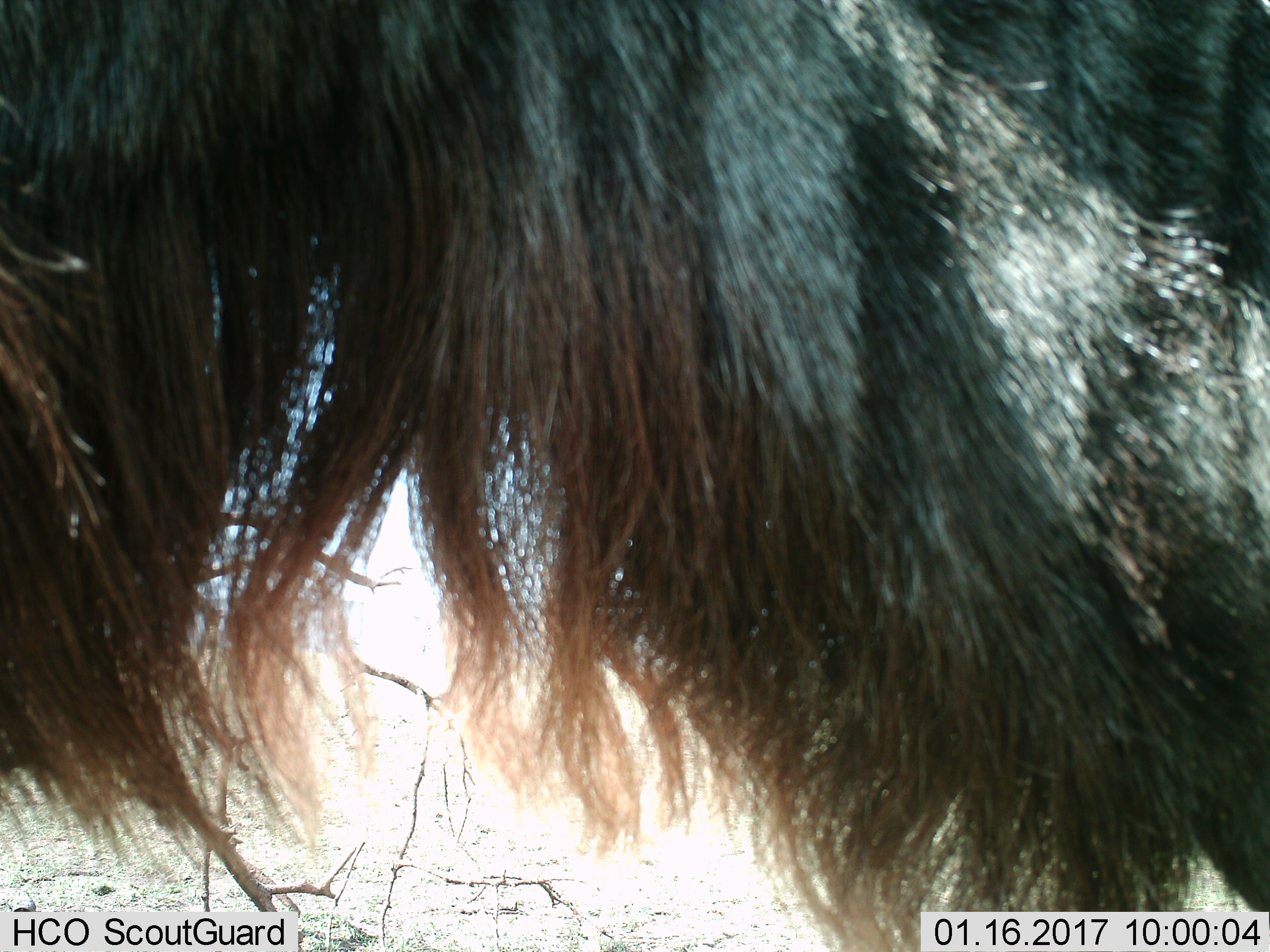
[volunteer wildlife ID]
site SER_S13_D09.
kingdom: Animalia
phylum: Chordata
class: Mammalia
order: Artiodactyla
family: Bovidae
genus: Connochaetes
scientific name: Connochaetes taurinus taurinus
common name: blue wildebeest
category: wildebeestblue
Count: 1.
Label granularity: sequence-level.